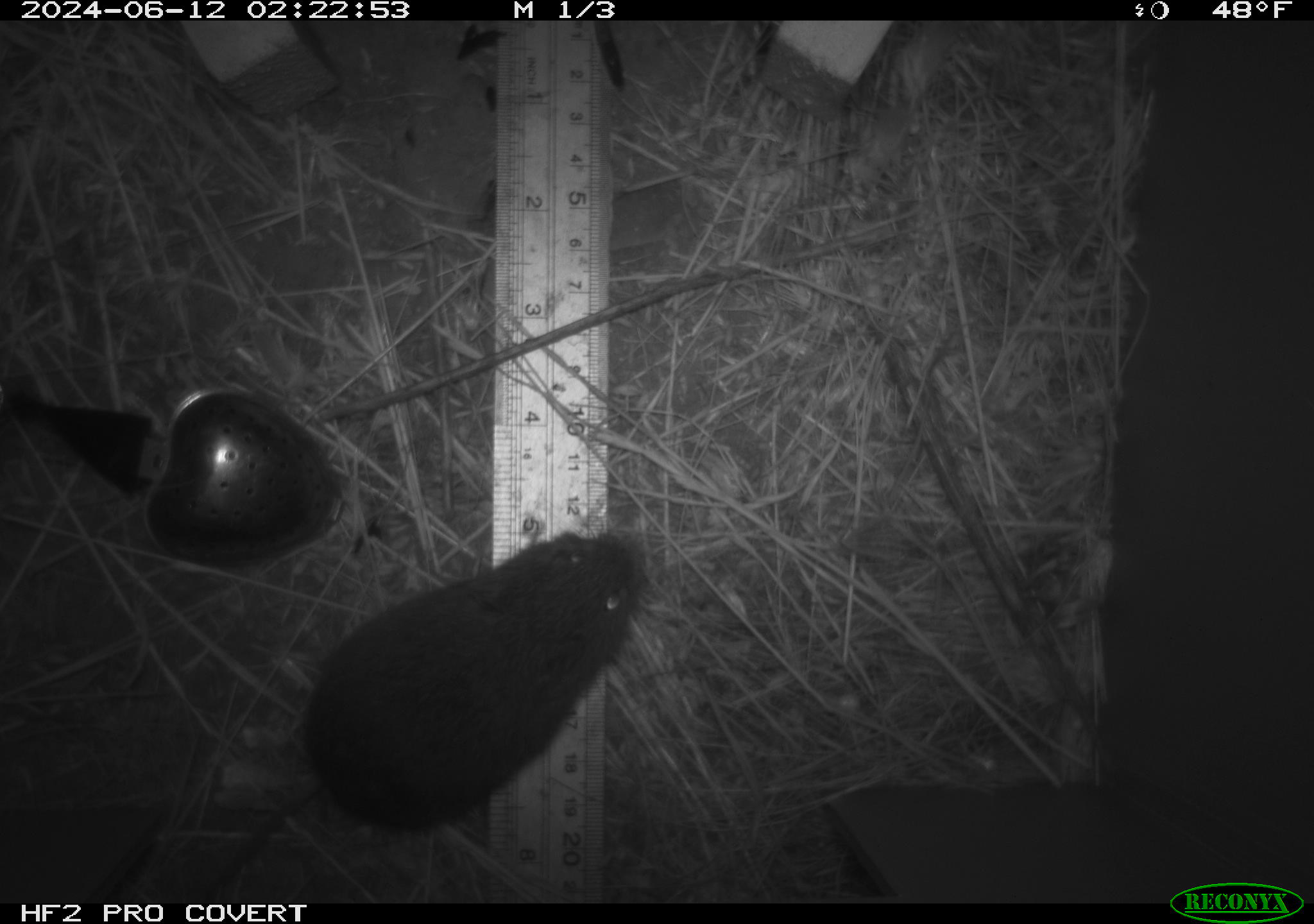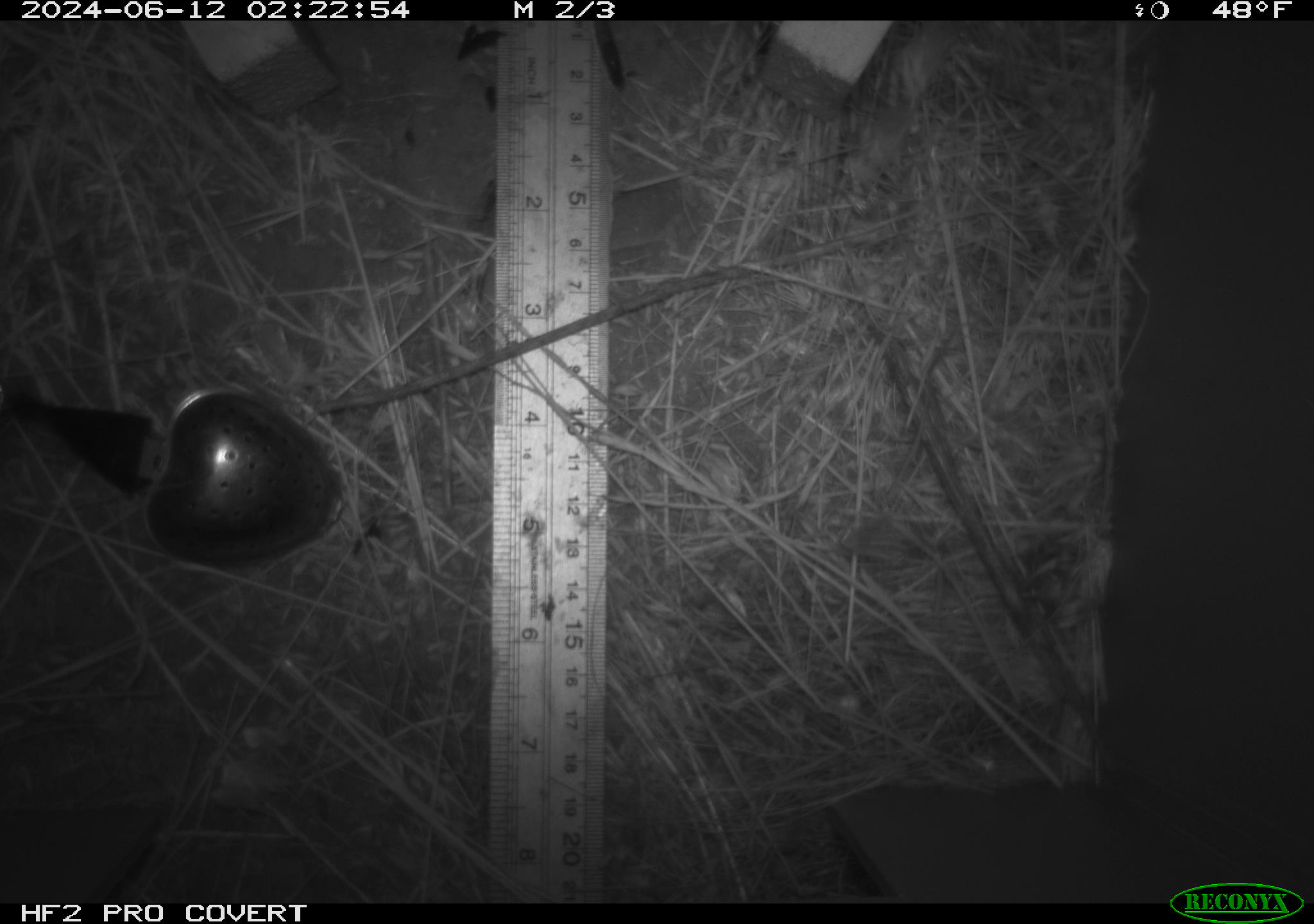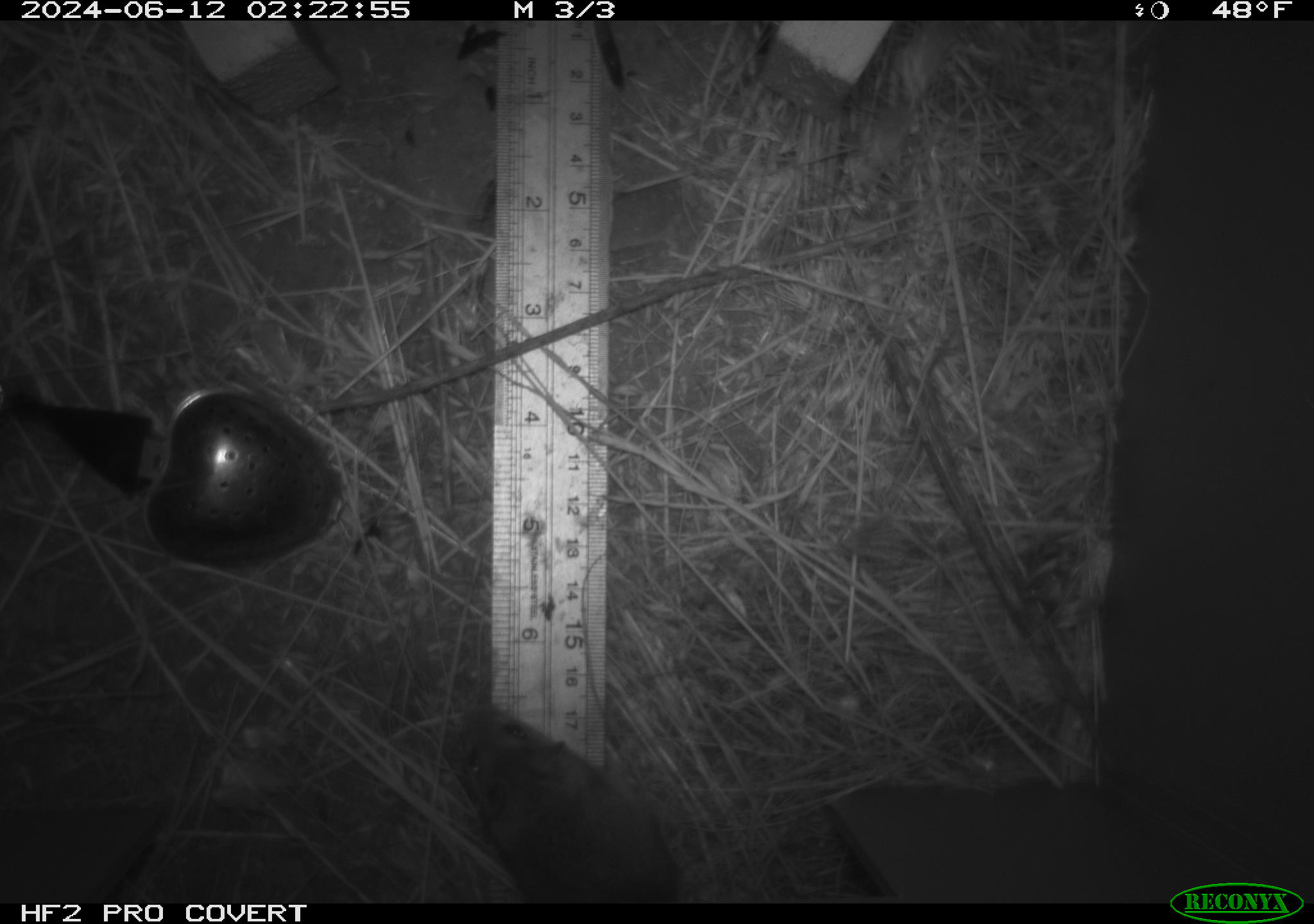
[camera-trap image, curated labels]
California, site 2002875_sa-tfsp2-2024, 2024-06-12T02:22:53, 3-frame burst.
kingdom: Animalia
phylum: Chordata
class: Mammalia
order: Rodentia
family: Cricetidae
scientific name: Arvicolinae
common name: voles, lemmings, and muskrats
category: arvicolinae subfamily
Arvicolinae subfamily (voles, lemmings, and muskrats) (Arvicolinae).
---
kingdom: Animalia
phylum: Chordata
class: Mammalia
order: Rodentia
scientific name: Rodentia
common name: mouse species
Mouse species (Rodentia).